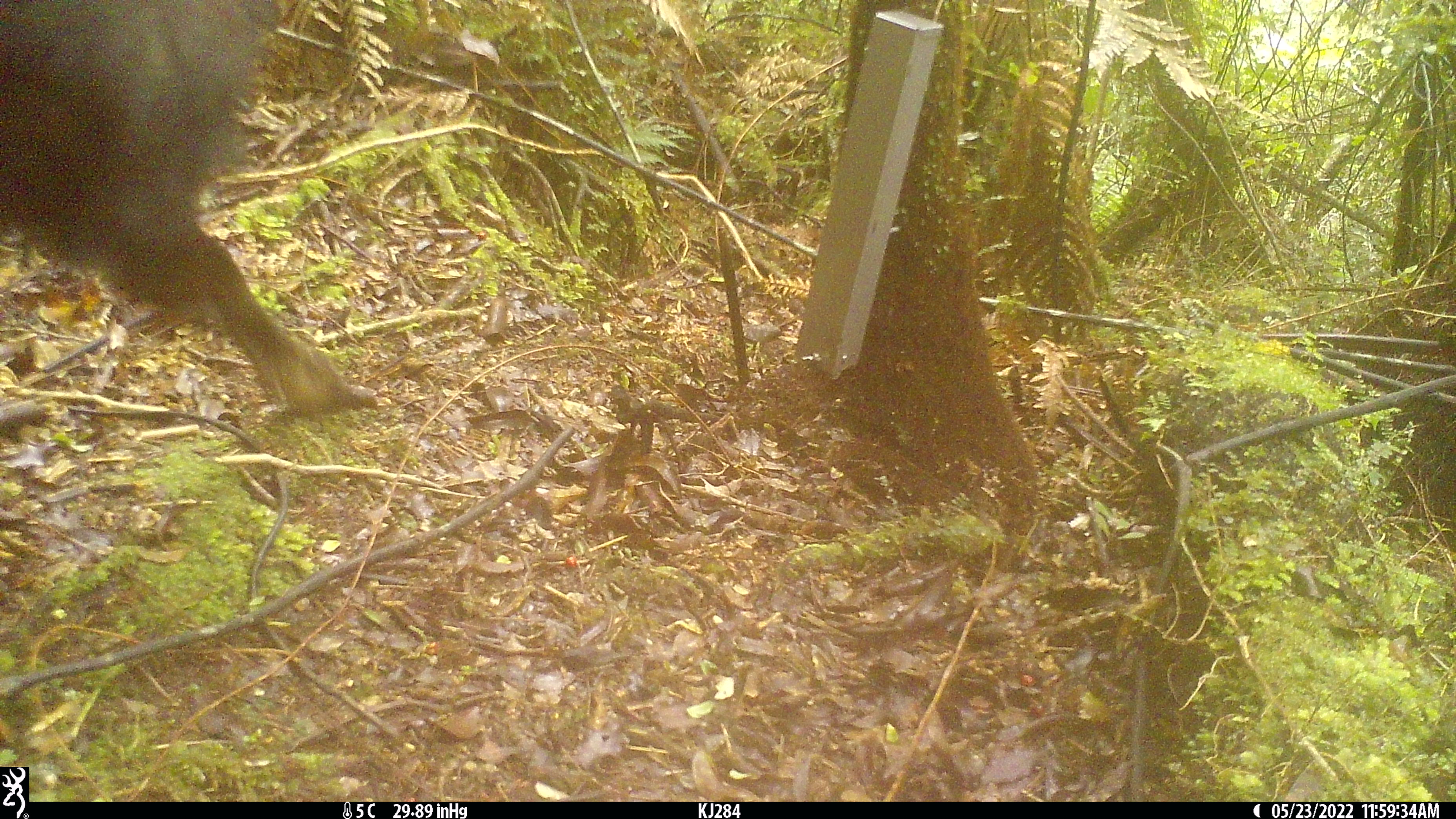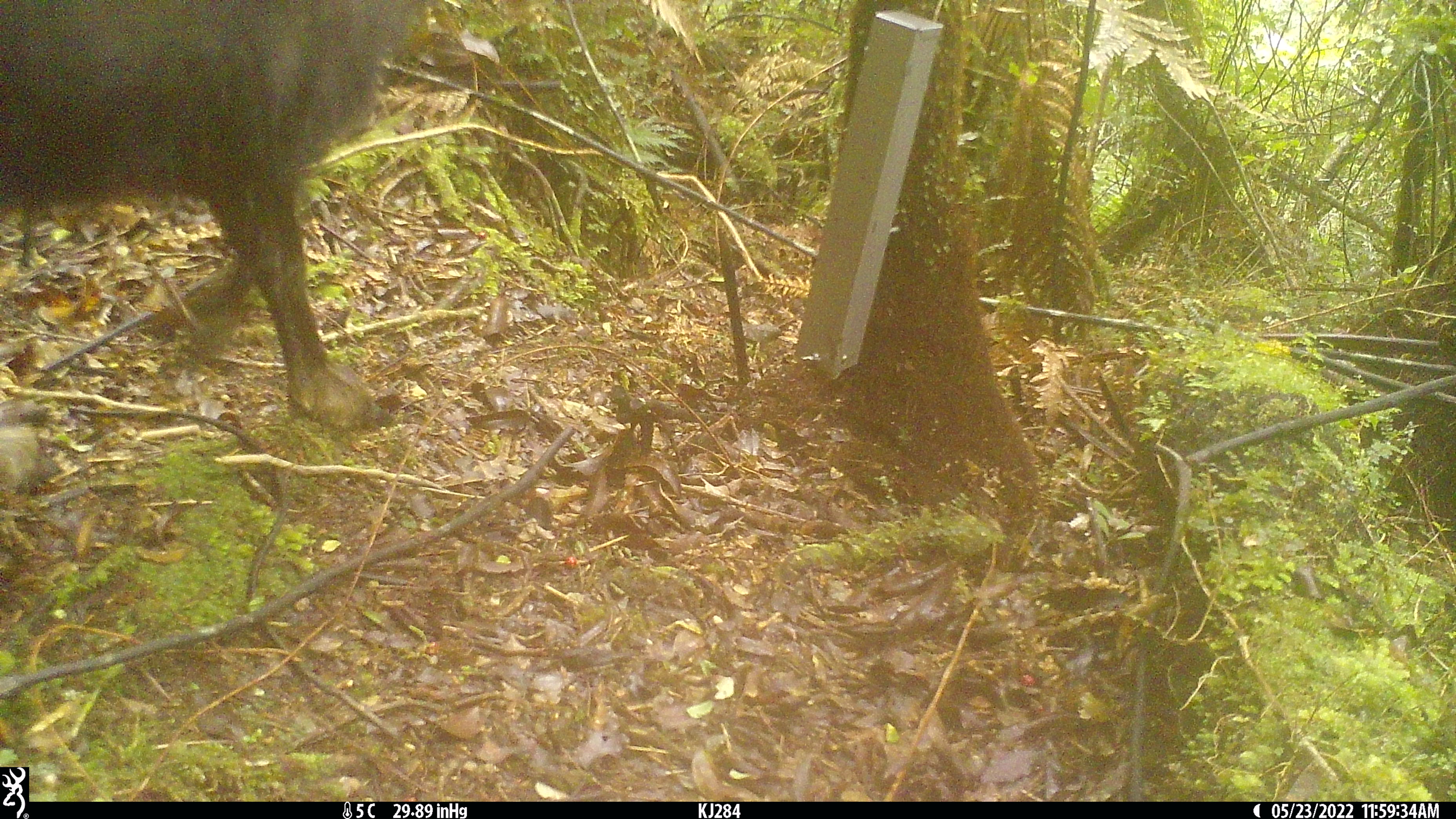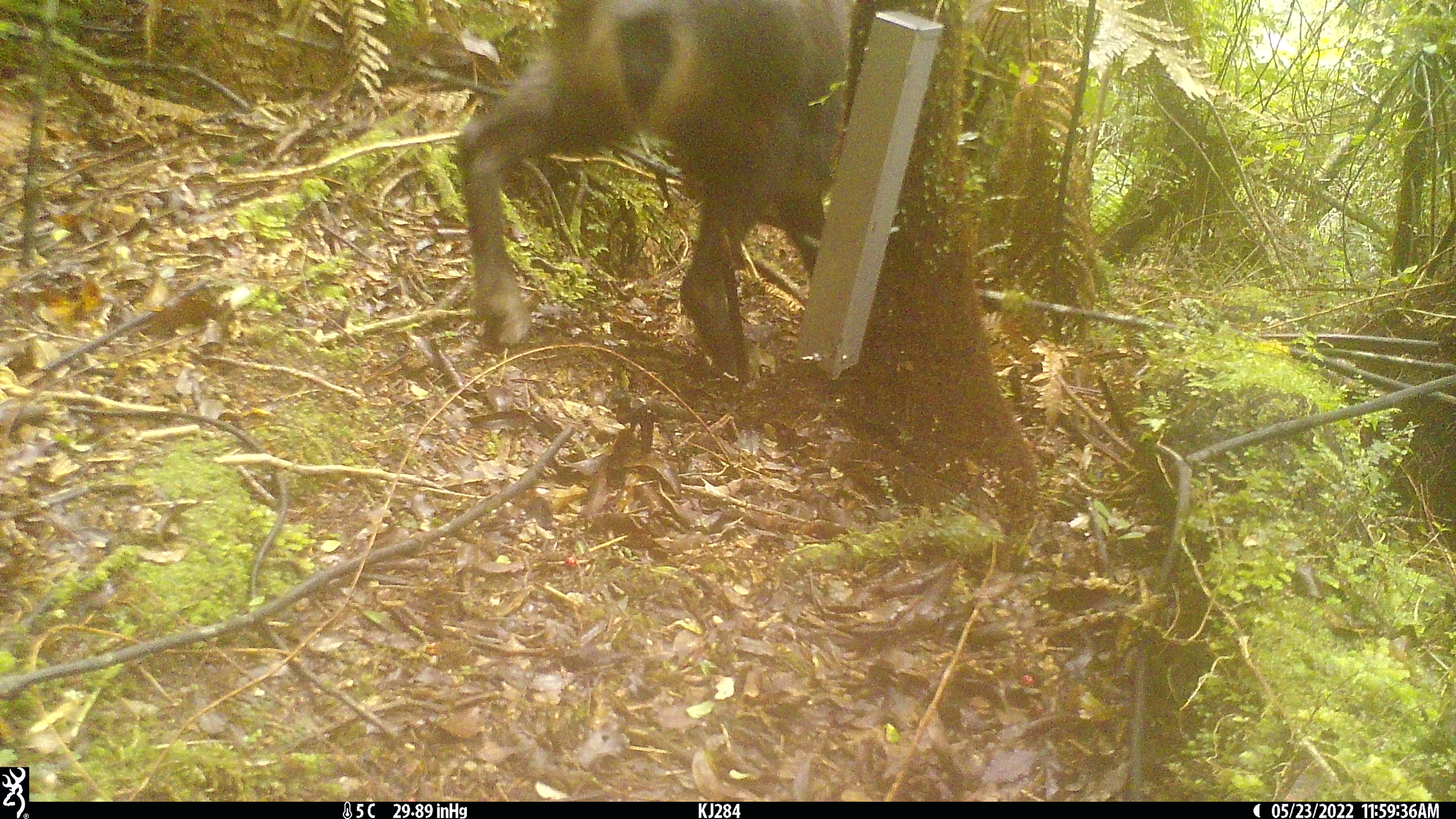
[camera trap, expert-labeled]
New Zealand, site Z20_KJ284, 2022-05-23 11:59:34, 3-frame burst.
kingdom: Animalia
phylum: Chordata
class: Mammalia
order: Artiodactyla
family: Bovidae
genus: Rupicapra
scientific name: Rupicapra rupicapra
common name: alpine chamois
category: chamois